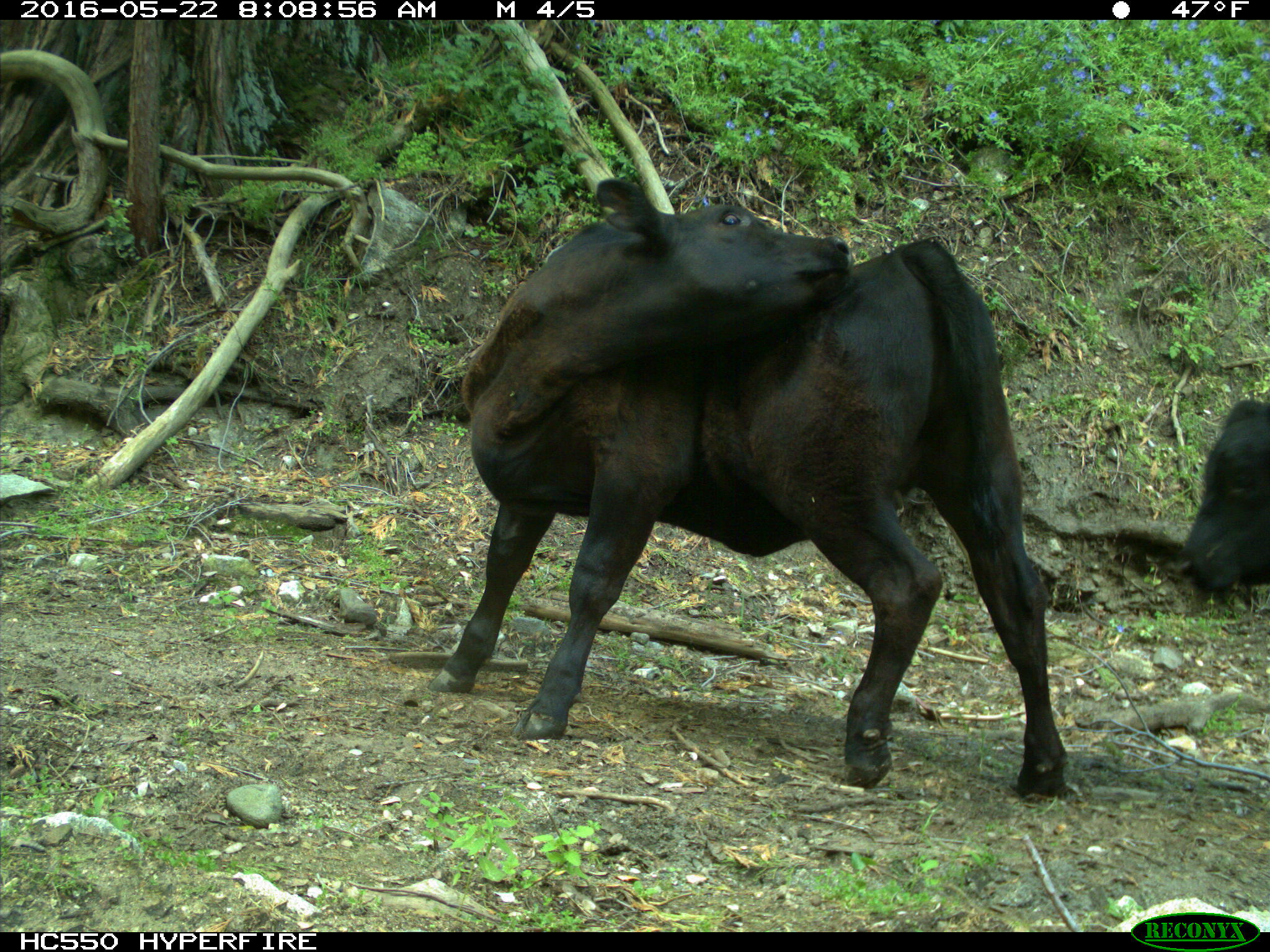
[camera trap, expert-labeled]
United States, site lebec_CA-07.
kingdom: Animalia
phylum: Chordata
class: Mammalia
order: Artiodactyla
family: Bovidae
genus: Bos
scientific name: Bos taurus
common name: domestic cow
Bos taurus (domestic cow).